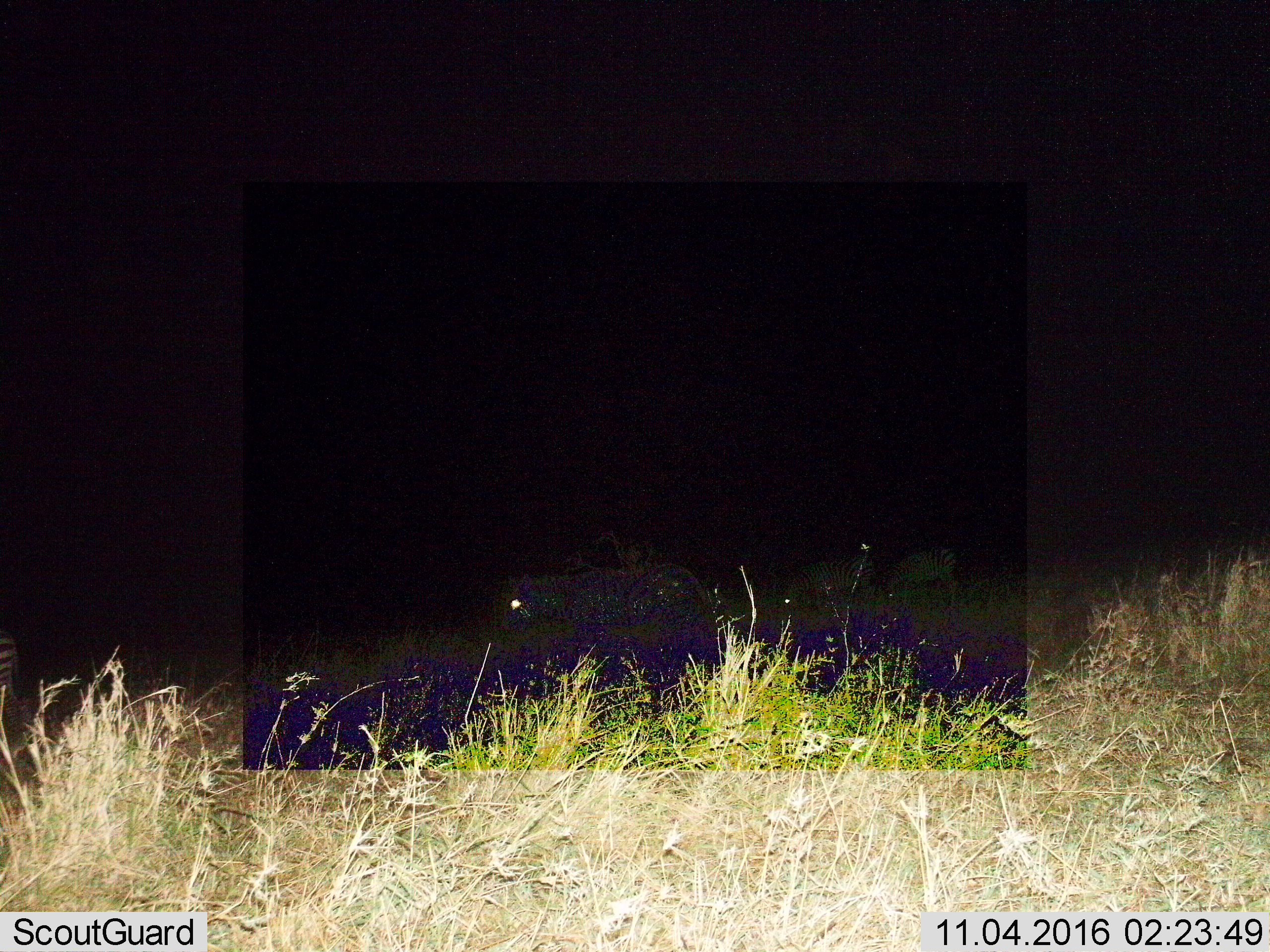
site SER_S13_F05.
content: unidentified animal